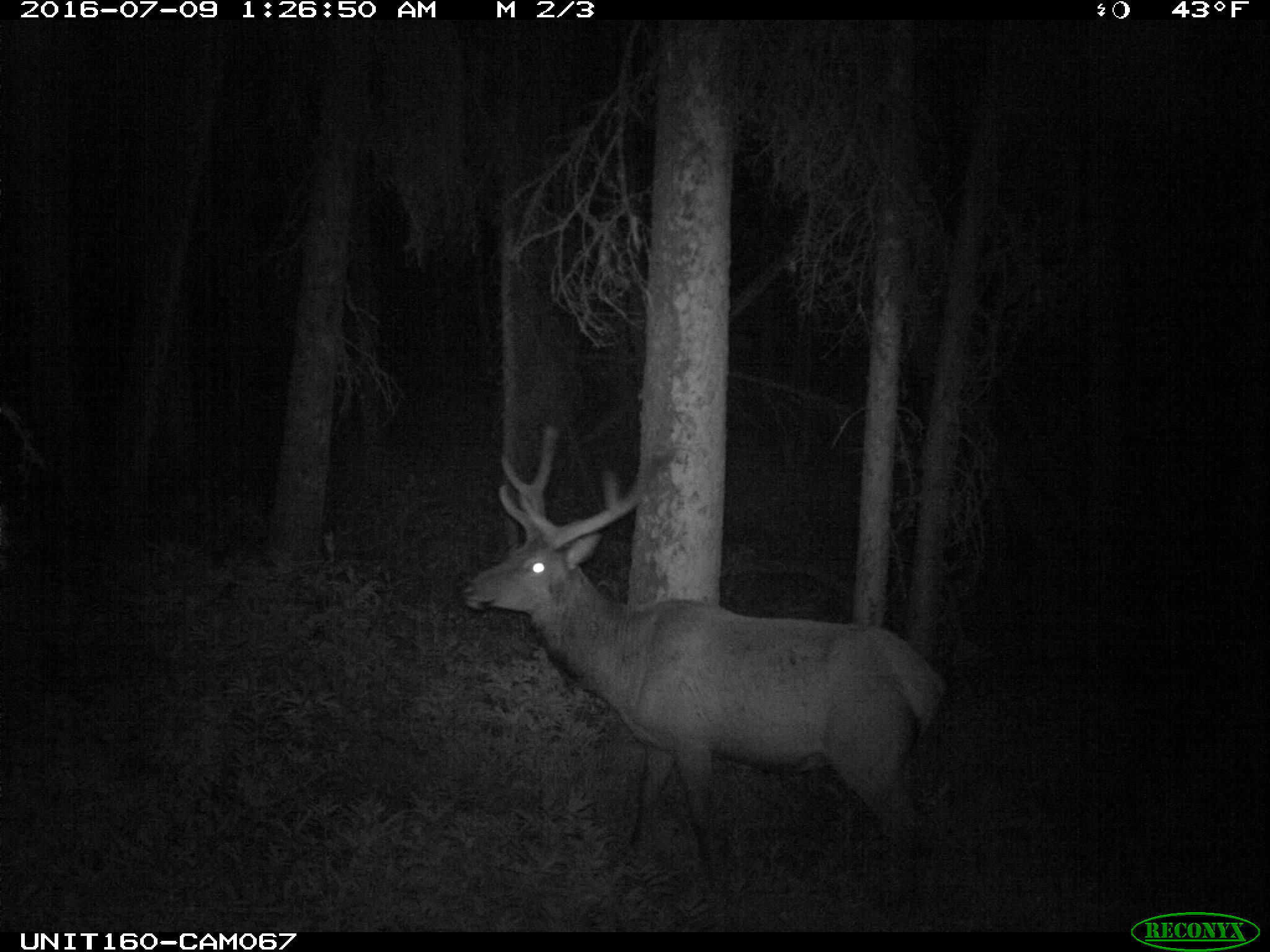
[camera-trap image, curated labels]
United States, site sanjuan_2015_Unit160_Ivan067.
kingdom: Animalia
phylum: Chordata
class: Mammalia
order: Artiodactyla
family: Cervidae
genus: Cervus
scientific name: Cervus elaphus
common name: red deer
Cervus elaphus (red deer).